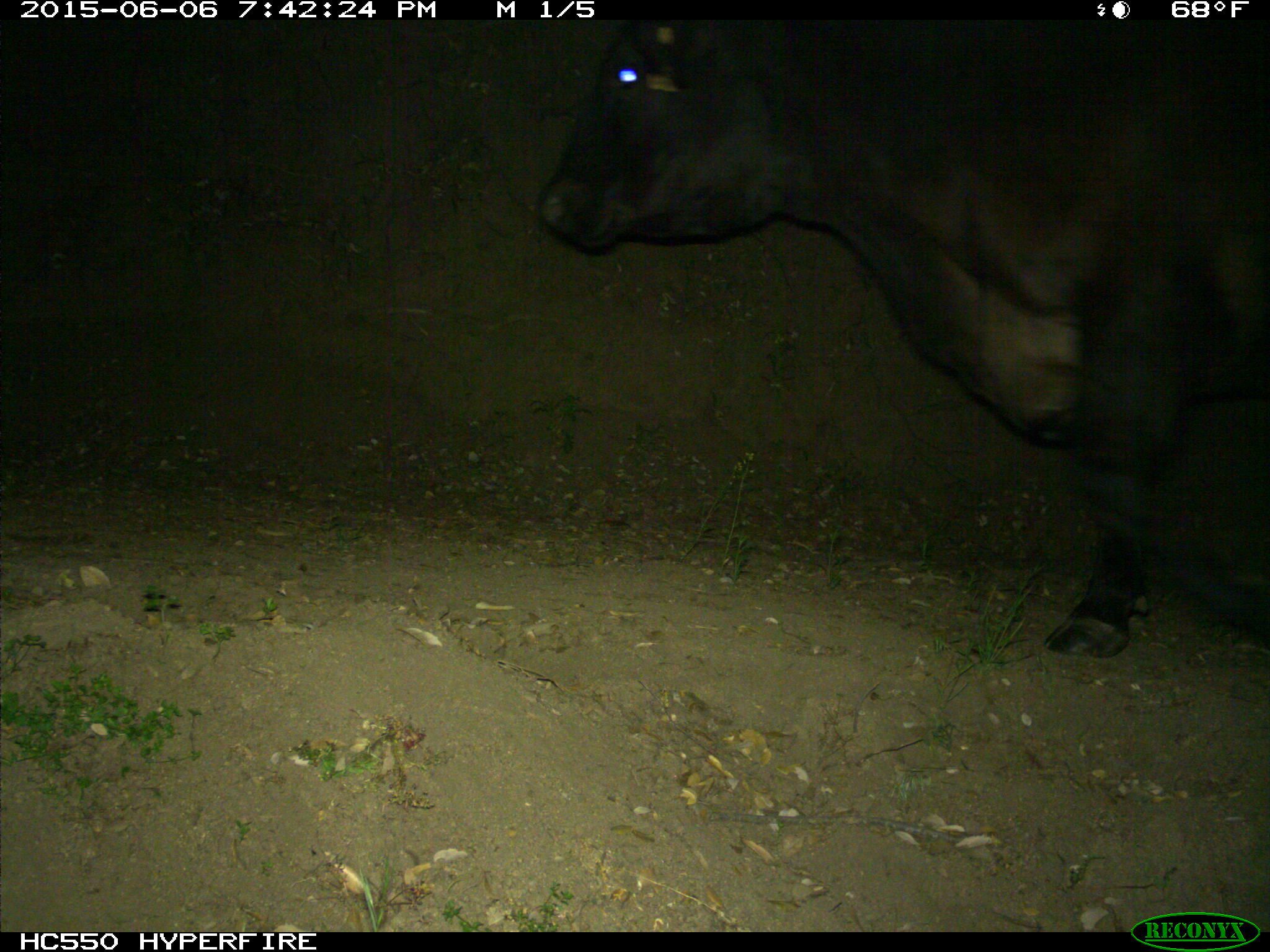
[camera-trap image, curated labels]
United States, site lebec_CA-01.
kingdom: Animalia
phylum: Chordata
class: Mammalia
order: Artiodactyla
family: Bovidae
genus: Bos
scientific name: Bos taurus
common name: domestic cow